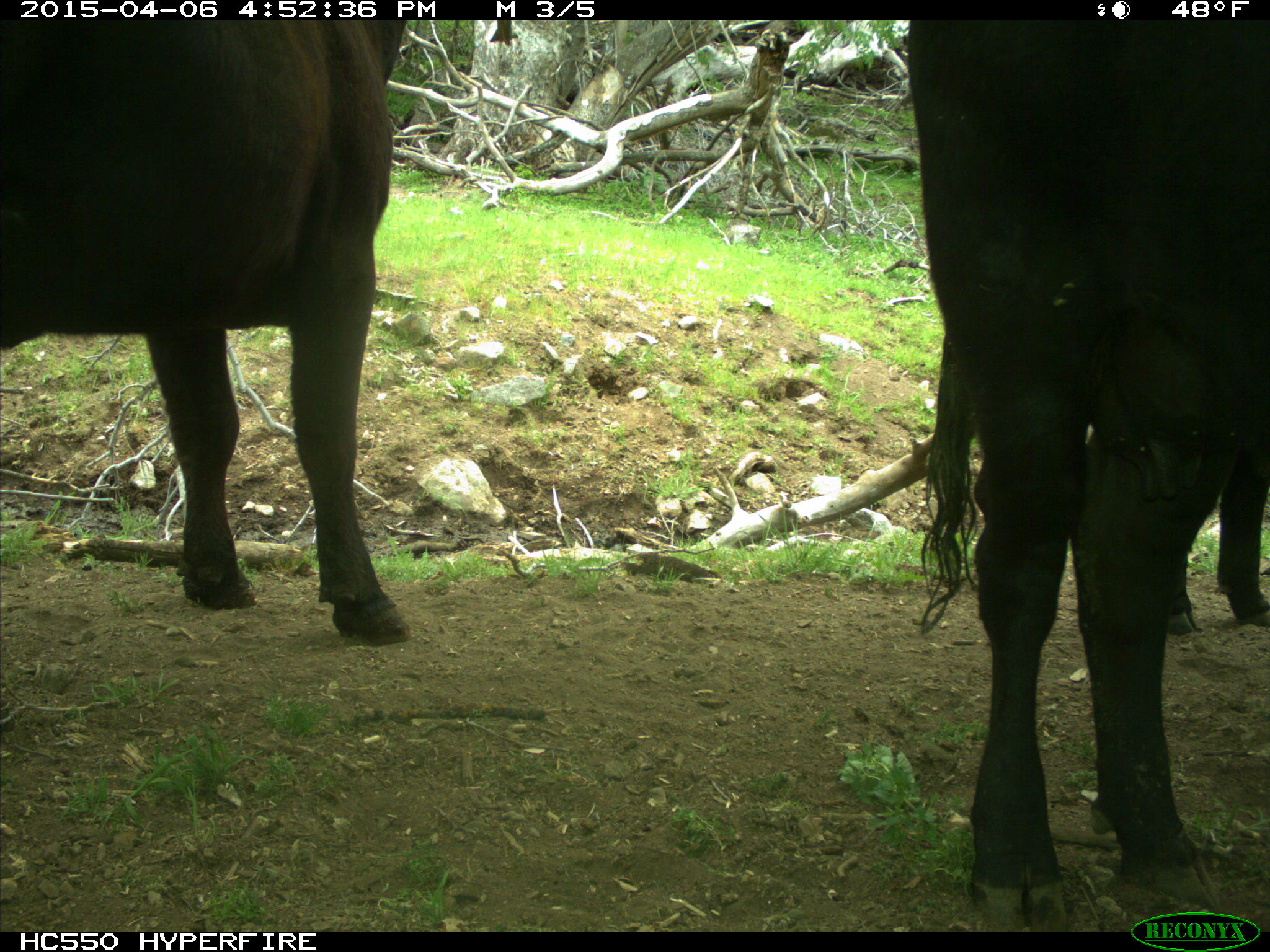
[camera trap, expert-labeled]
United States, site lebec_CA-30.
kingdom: Animalia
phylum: Chordata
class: Mammalia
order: Artiodactyla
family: Bovidae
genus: Bos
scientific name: Bos taurus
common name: domestic cow